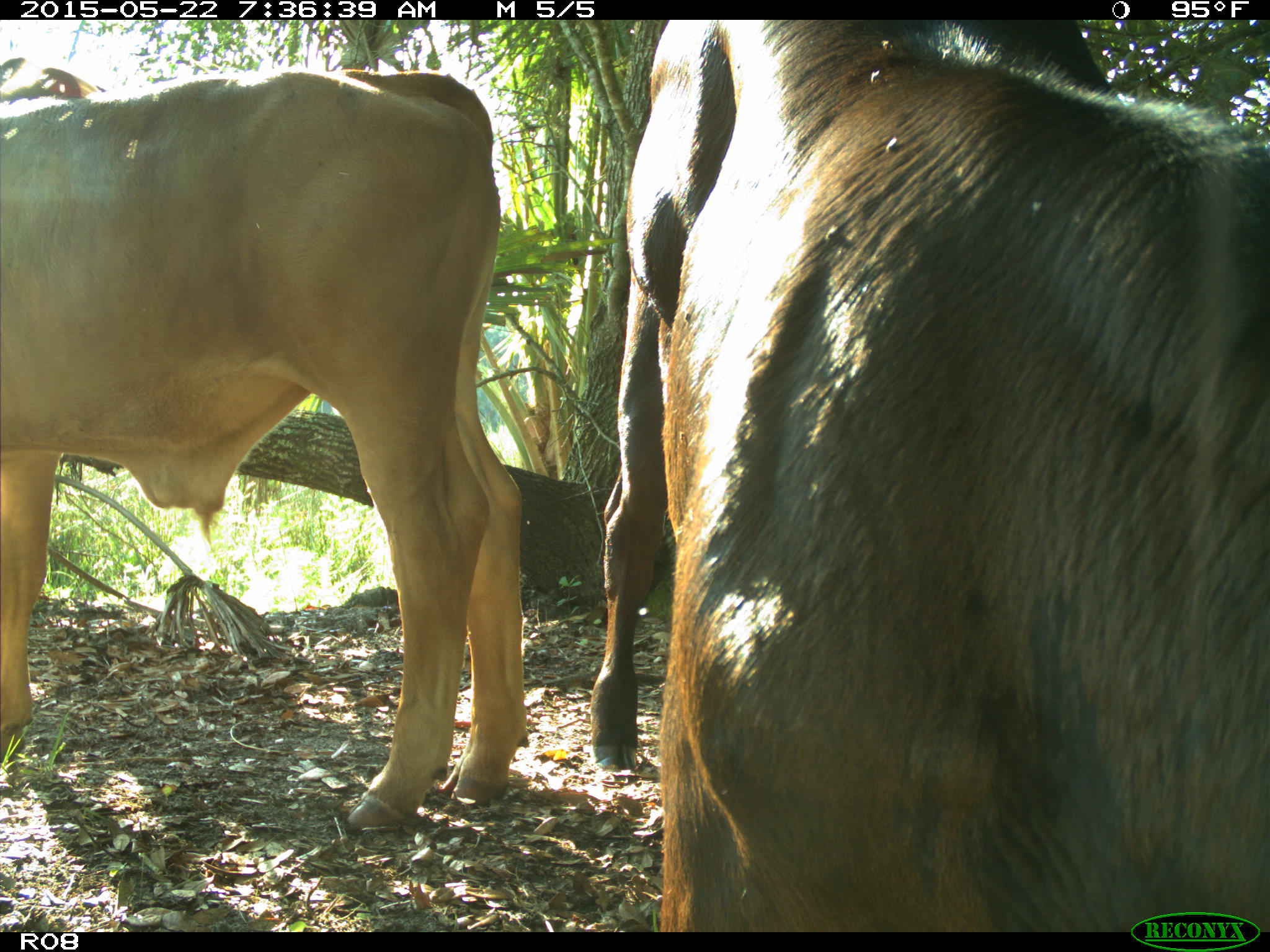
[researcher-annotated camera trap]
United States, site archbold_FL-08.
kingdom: Animalia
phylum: Chordata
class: Mammalia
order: Artiodactyla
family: Bovidae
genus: Bos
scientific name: Bos taurus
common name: domestic cow